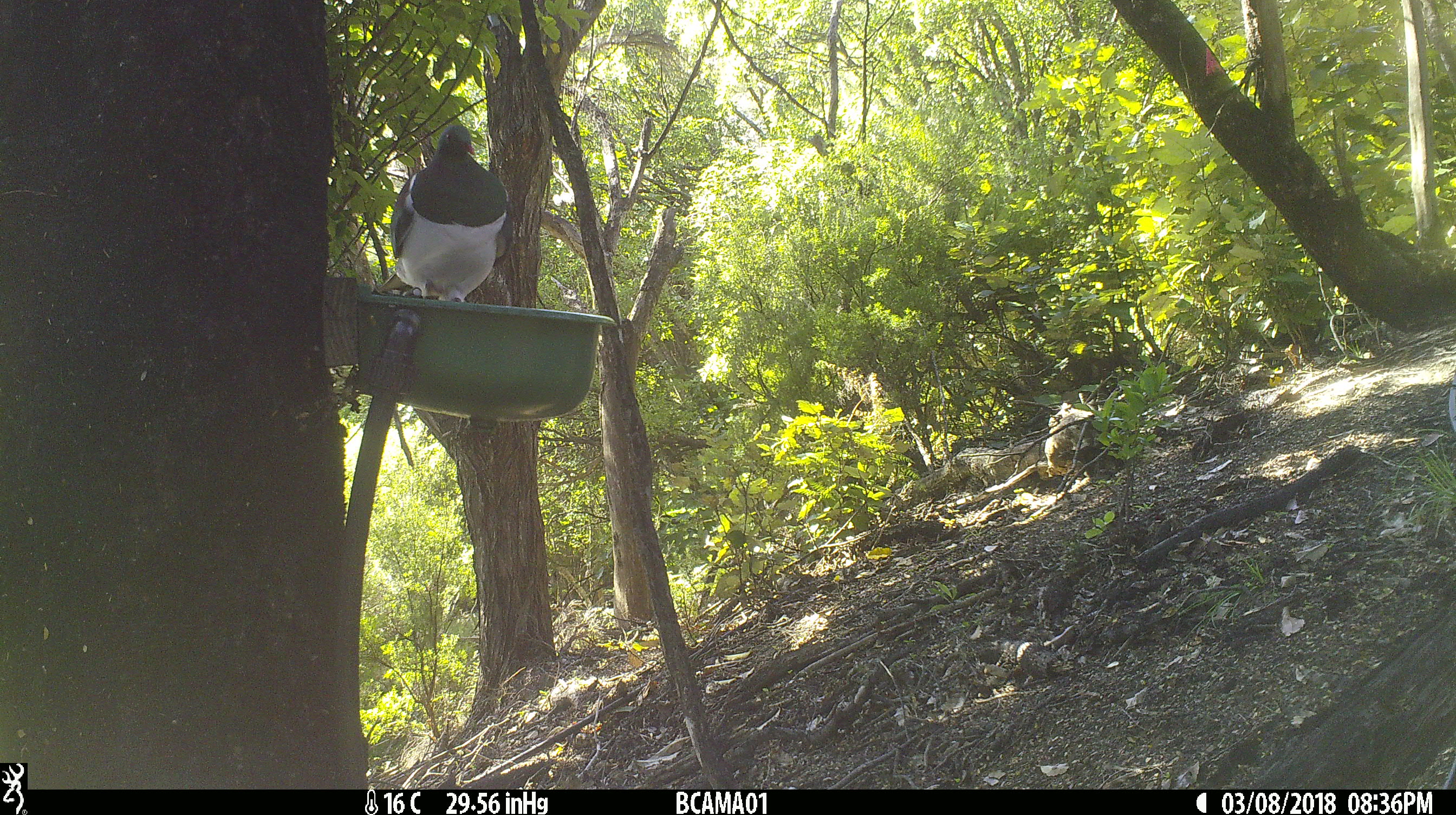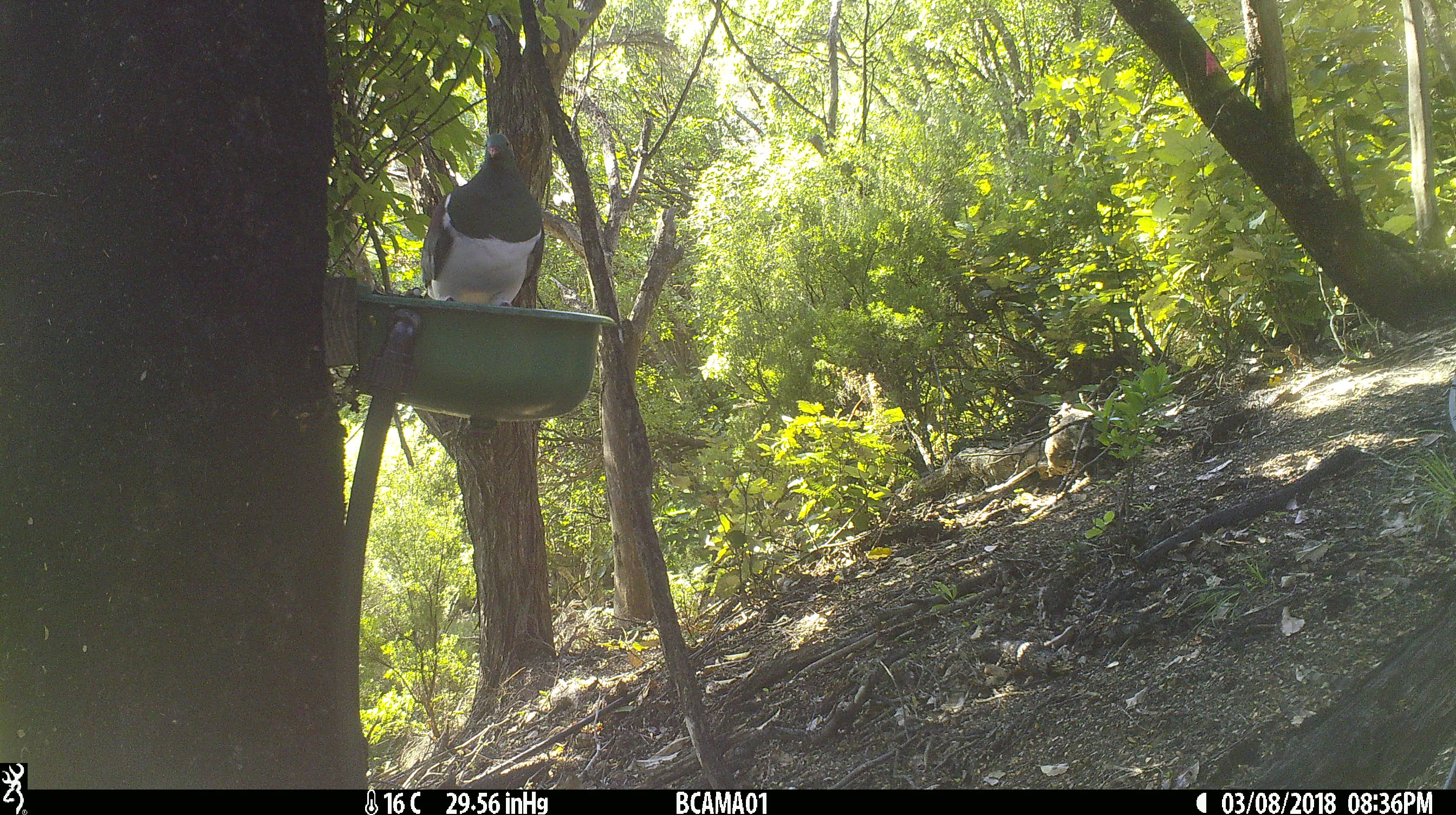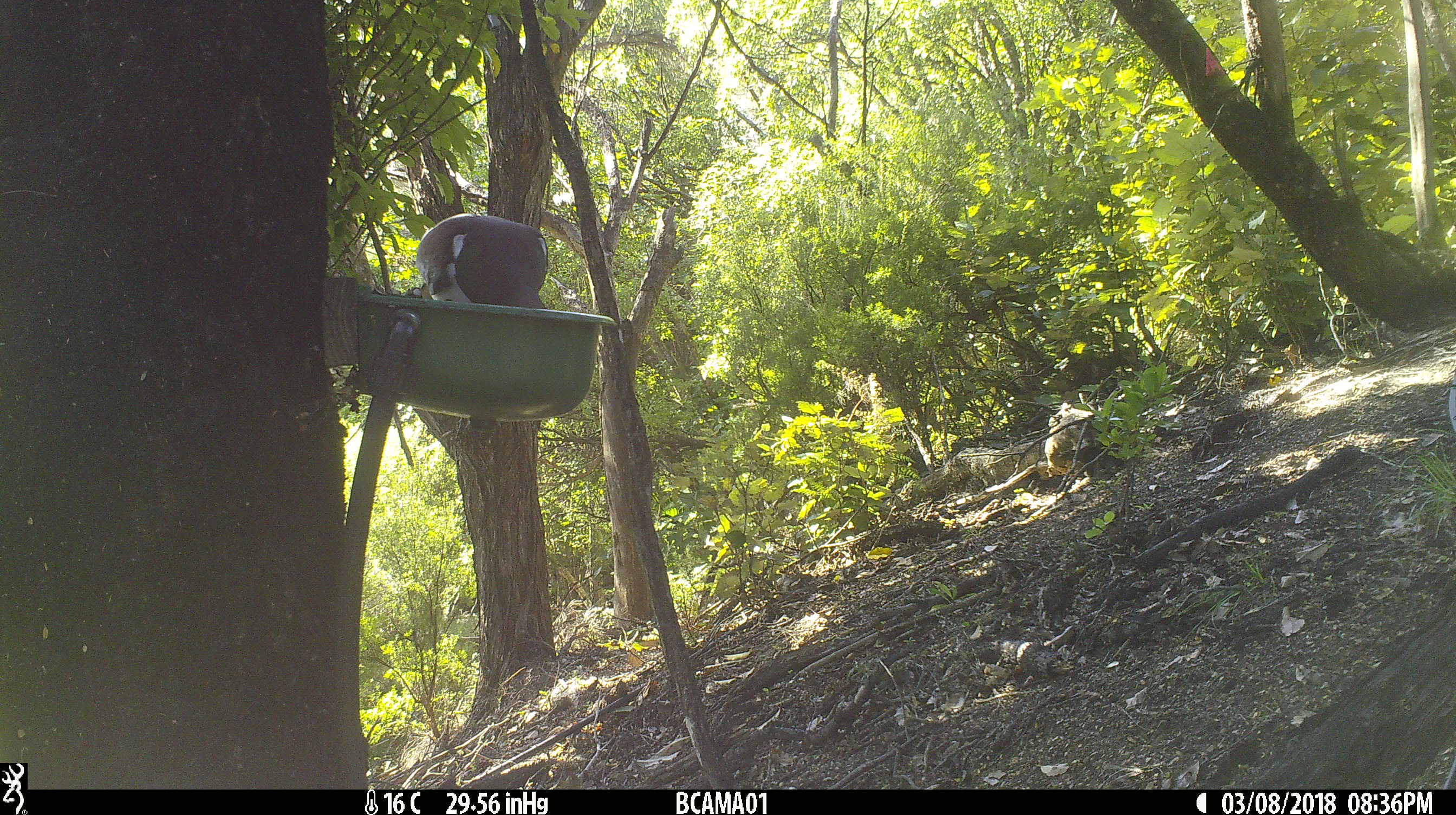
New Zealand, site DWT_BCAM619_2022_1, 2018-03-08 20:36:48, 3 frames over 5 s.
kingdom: Animalia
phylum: Chordata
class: Aves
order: Columbiformes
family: Columbidae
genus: Hemiphaga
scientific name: Hemiphaga novaeseelandiae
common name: new zealand pigeon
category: kereru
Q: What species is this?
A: Kereru (new zealand pigeon) (Hemiphaga novaeseelandiae).